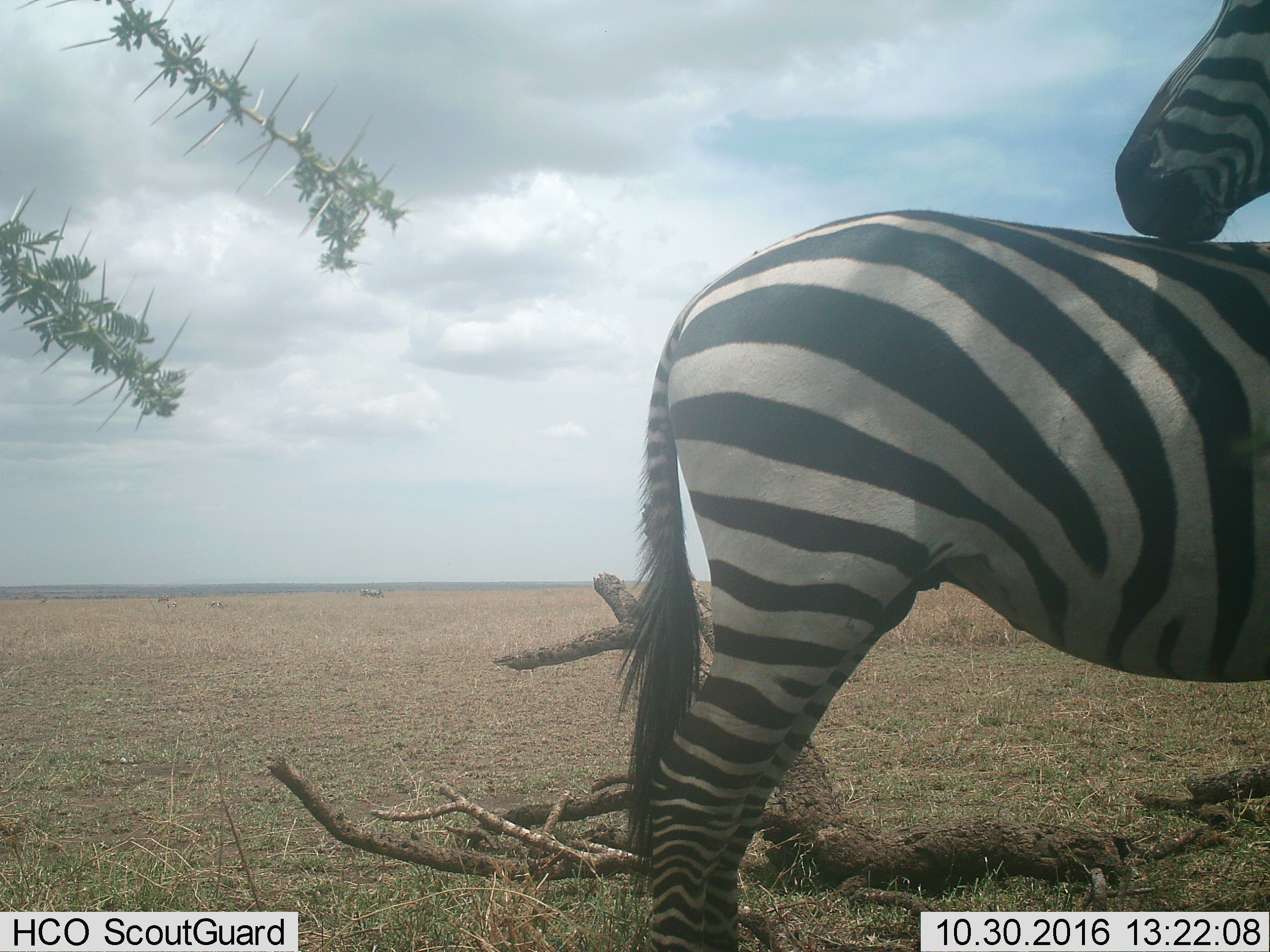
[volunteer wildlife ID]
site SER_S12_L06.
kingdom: Animalia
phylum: Chordata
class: Mammalia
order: Perissodactyla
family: Equidae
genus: Equus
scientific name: Equus quagga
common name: plains zebra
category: zebraplains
Zebraplains (plains zebra) (Equus quagga), count 2. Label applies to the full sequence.